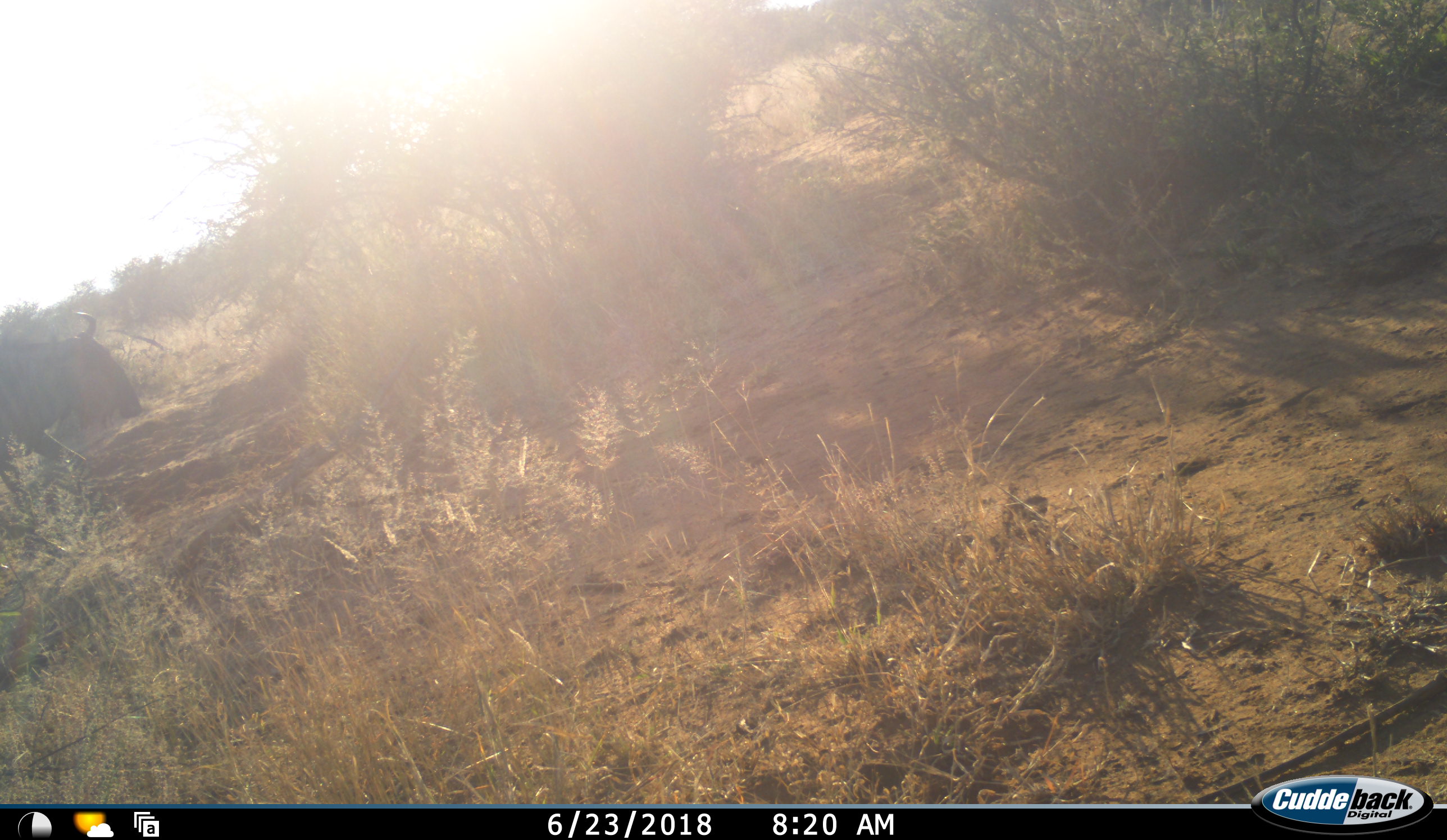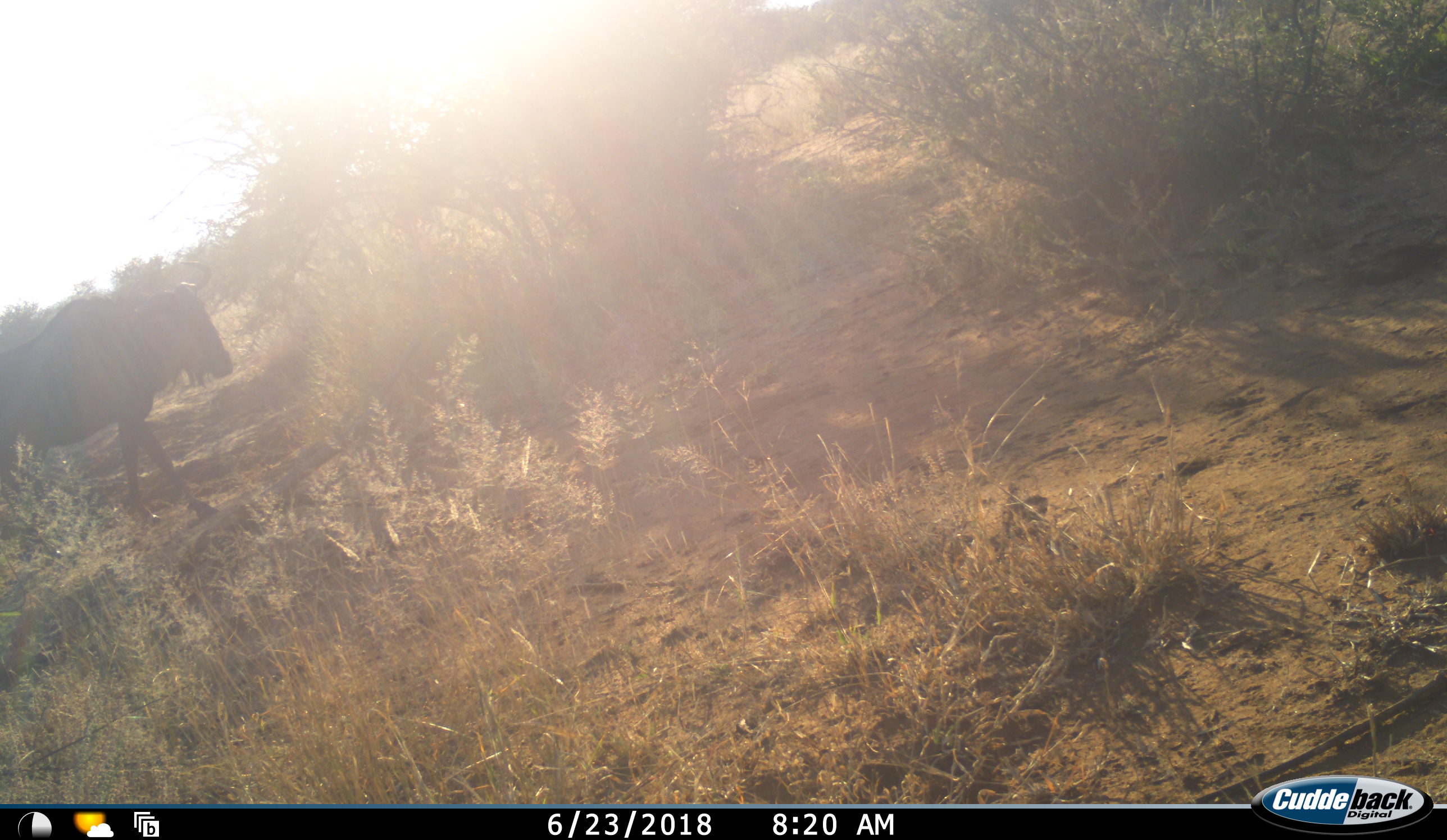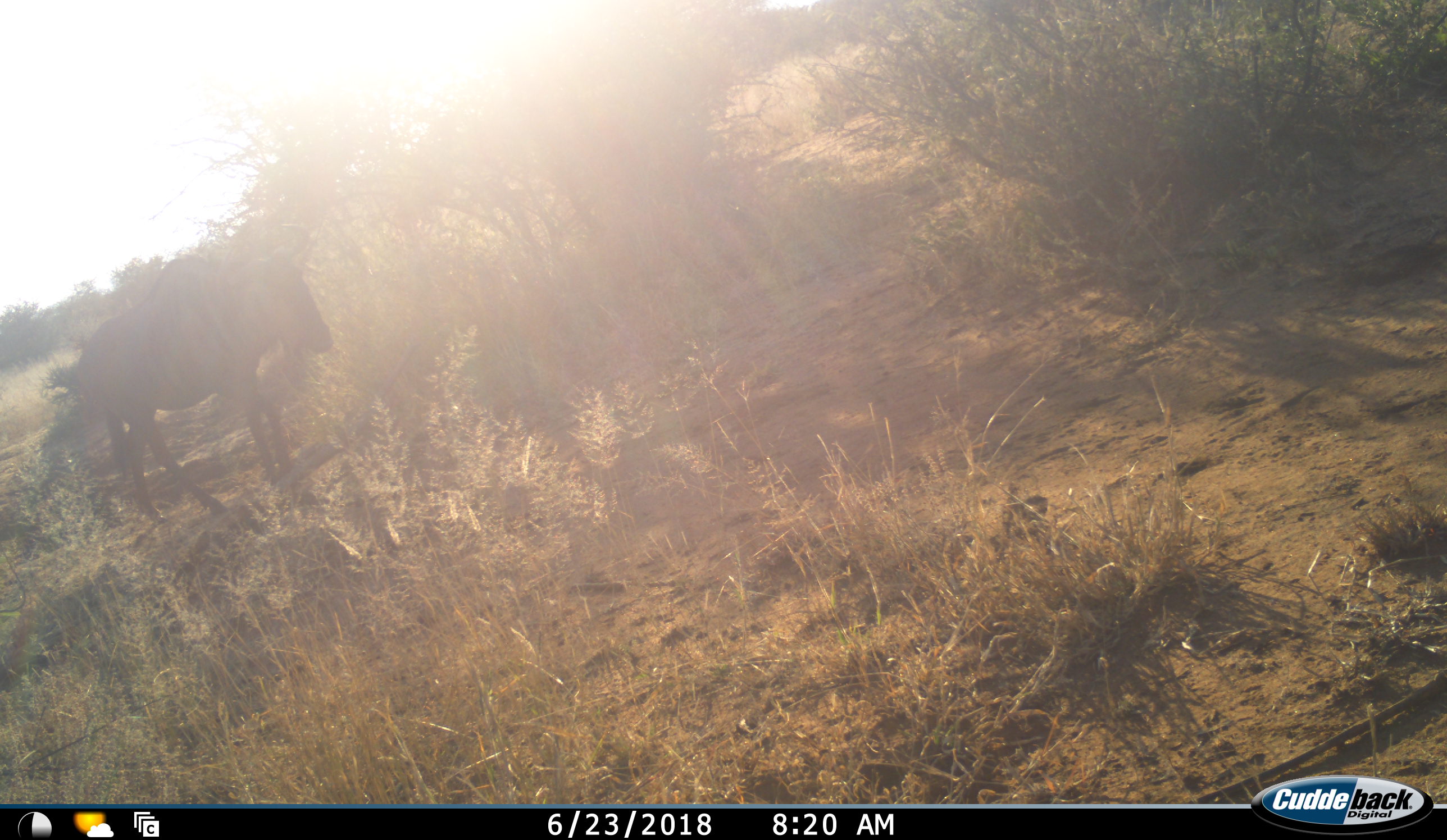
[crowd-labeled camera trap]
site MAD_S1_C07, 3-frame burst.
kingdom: Animalia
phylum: Chordata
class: Mammalia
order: Artiodactyla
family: Bovidae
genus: Connochaetes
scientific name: Connochaetes taurinus taurinus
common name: blue wildebeest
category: wildebeestblue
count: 1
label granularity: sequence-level